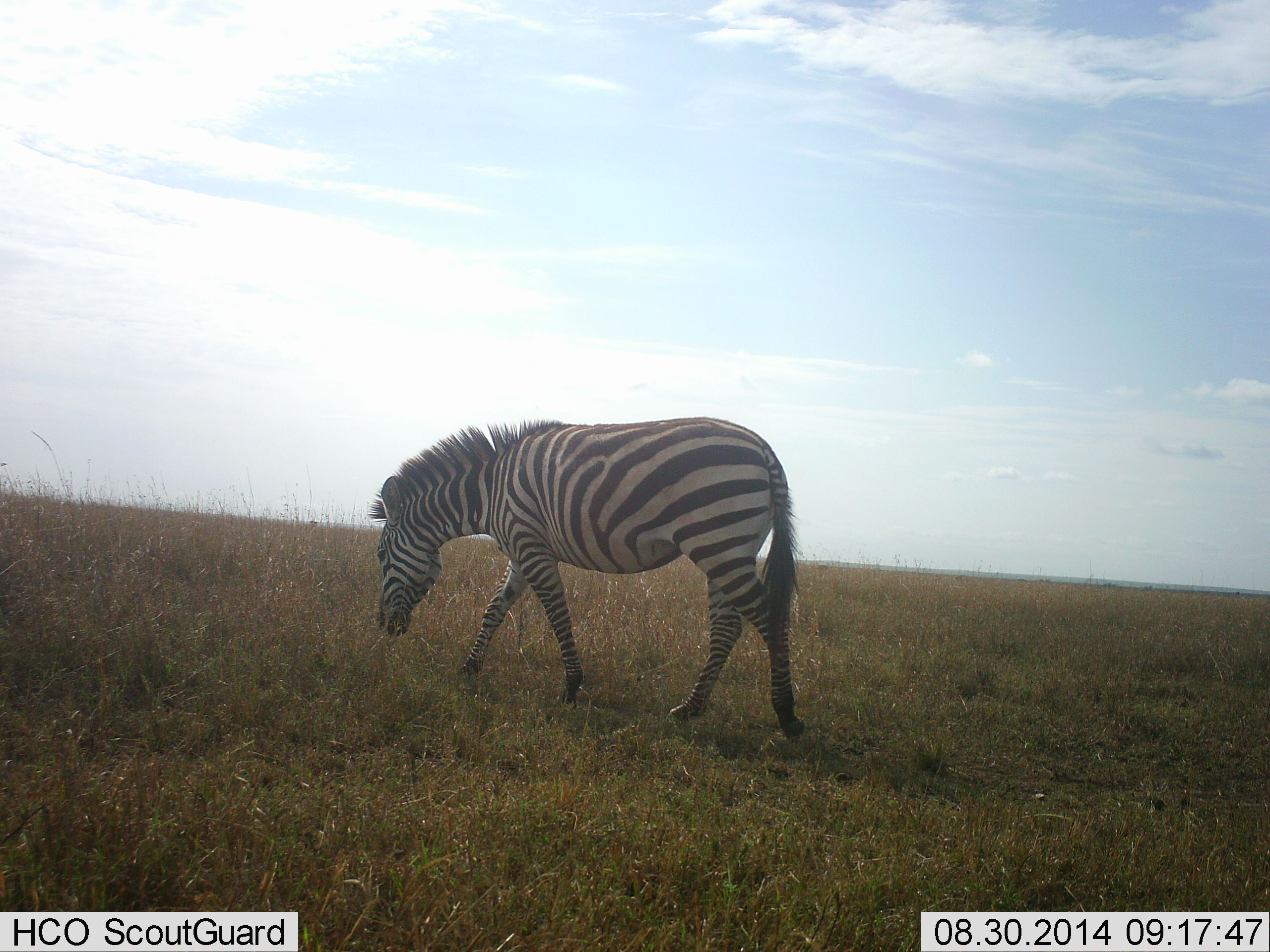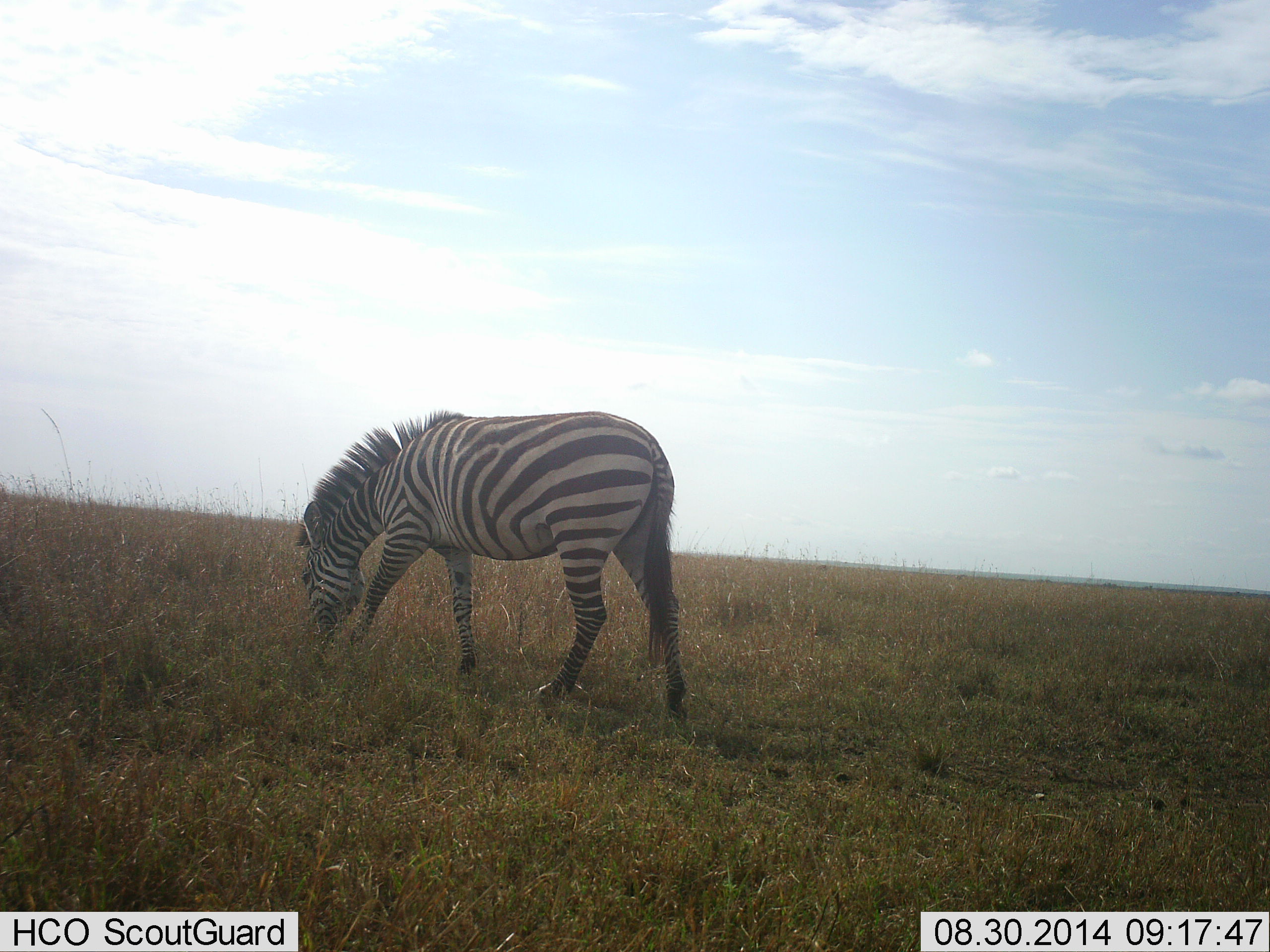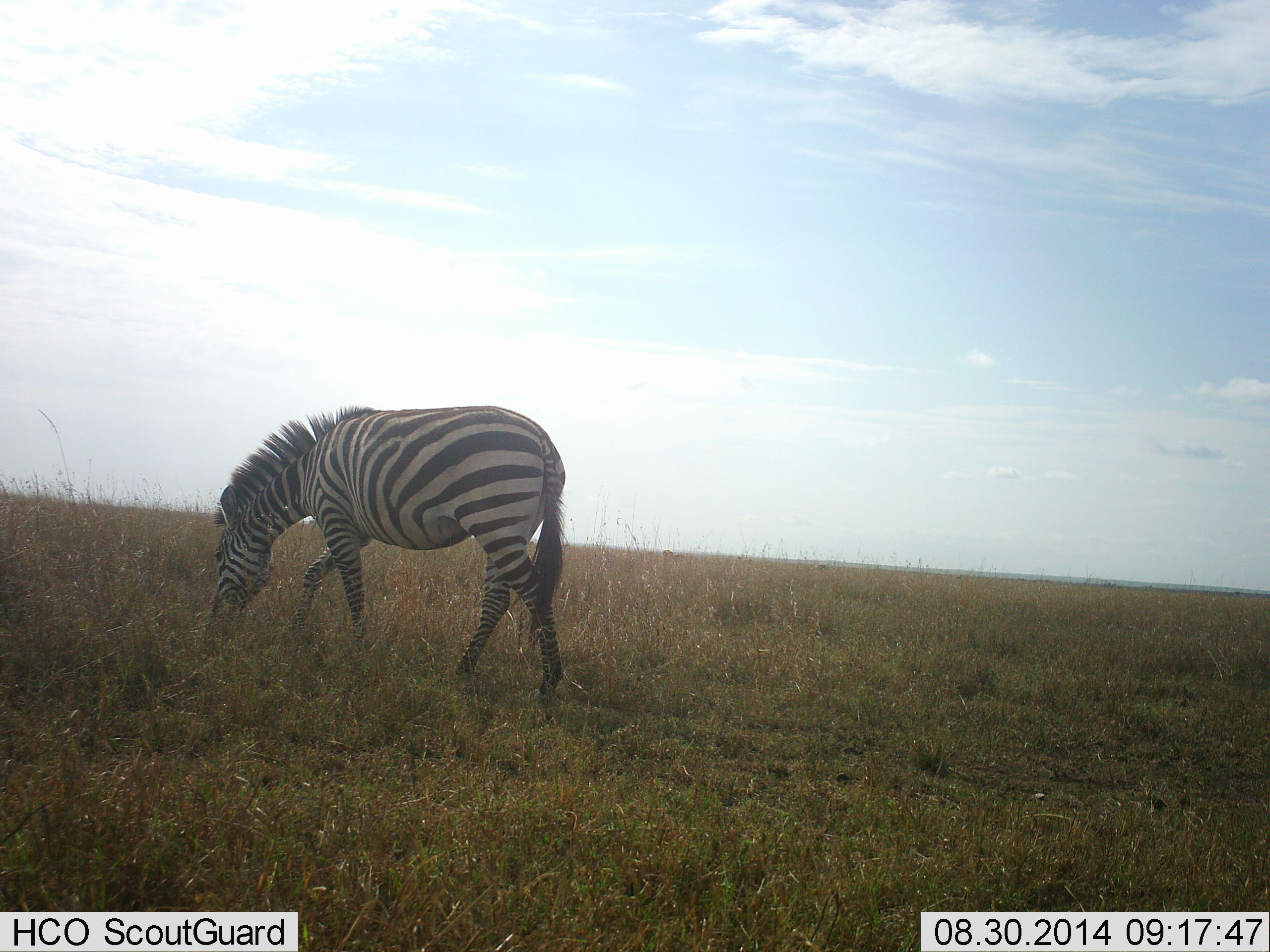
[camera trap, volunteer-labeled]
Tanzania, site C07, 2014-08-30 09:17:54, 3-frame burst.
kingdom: Animalia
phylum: Chordata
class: Mammalia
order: Perissodactyla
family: Equidae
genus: Equus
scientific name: Equus quagga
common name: plains zebra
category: zebra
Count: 1.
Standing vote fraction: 0%.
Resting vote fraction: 0%.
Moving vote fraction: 80%.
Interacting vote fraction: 0%.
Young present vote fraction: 0%.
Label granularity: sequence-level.